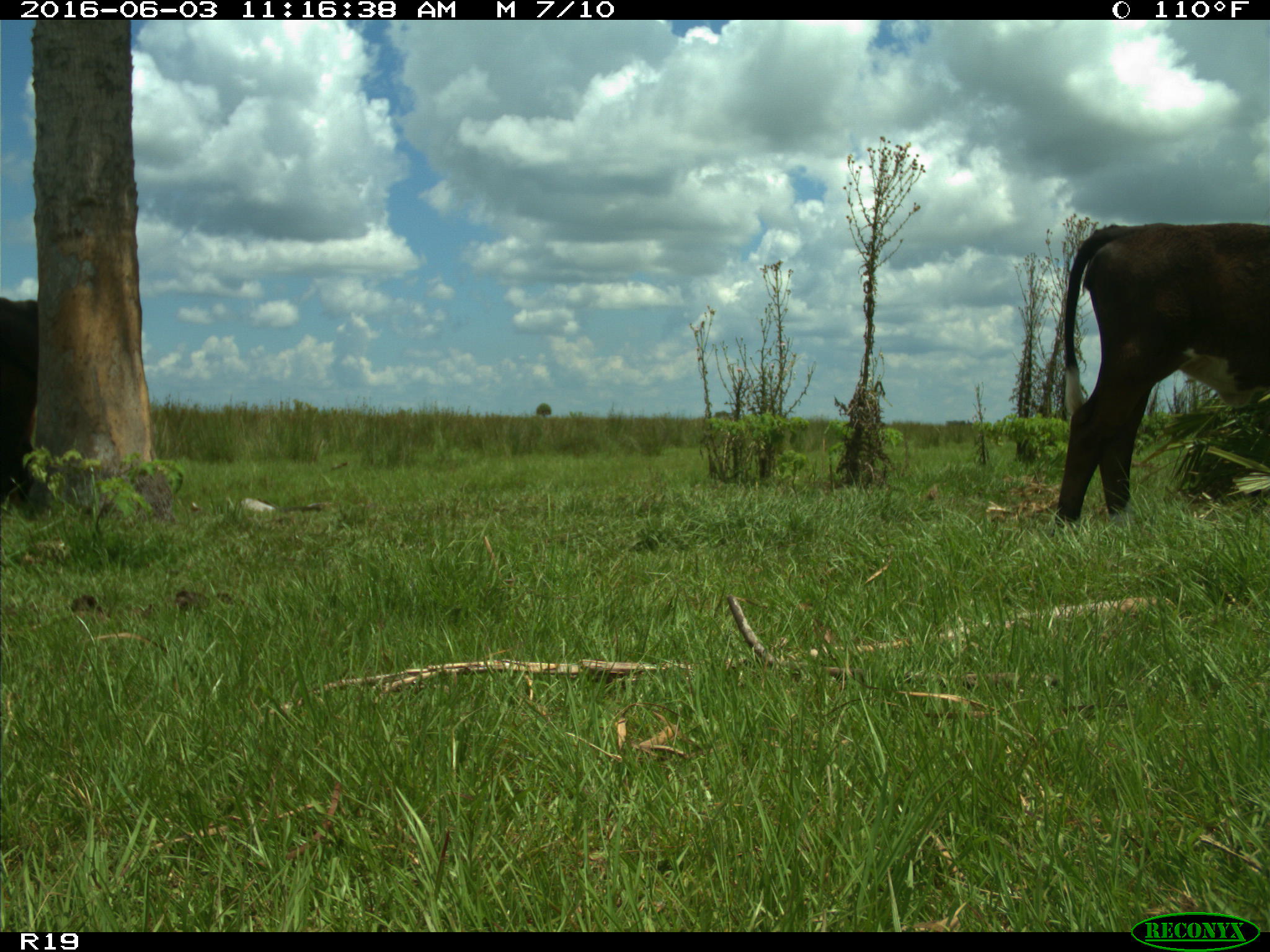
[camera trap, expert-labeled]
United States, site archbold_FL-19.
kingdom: Animalia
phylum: Chordata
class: Mammalia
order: Artiodactyla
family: Bovidae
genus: Bos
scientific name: Bos taurus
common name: domestic cow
Bos taurus (domestic cow).